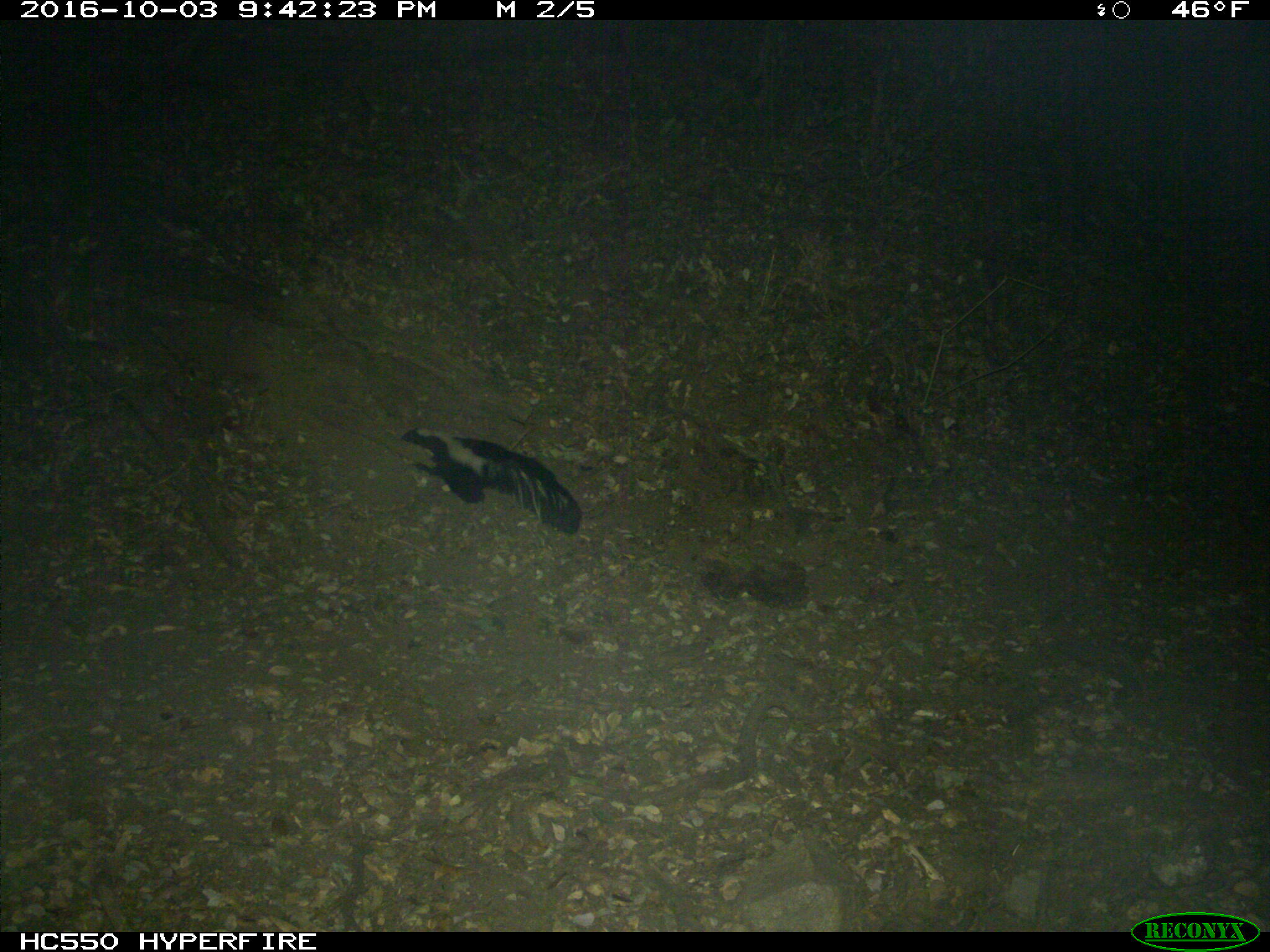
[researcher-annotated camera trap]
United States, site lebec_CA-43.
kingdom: Animalia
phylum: Chordata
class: Mammalia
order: Carnivora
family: Mephitidae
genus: Mephitis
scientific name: Mephitis mephitis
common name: striped skunk